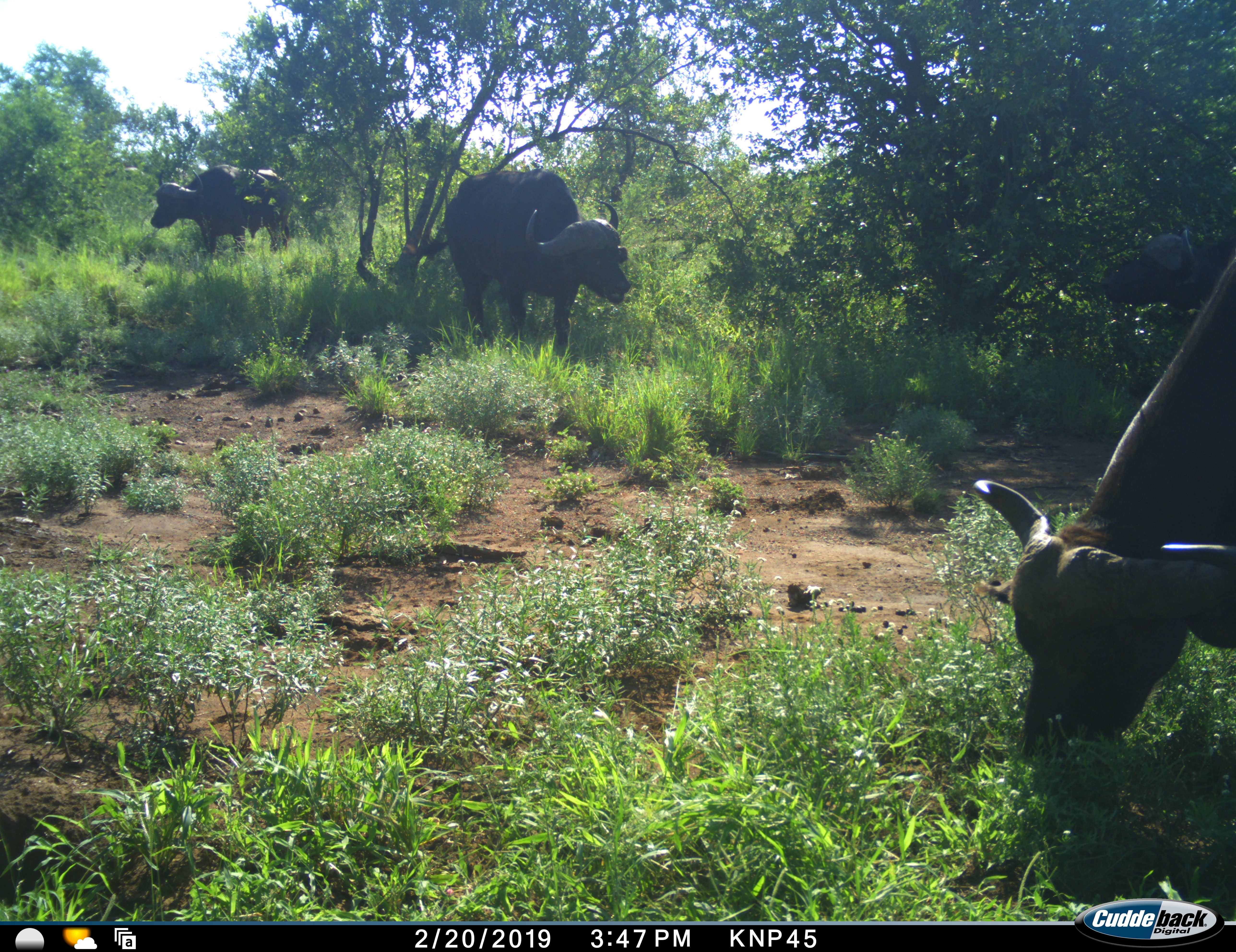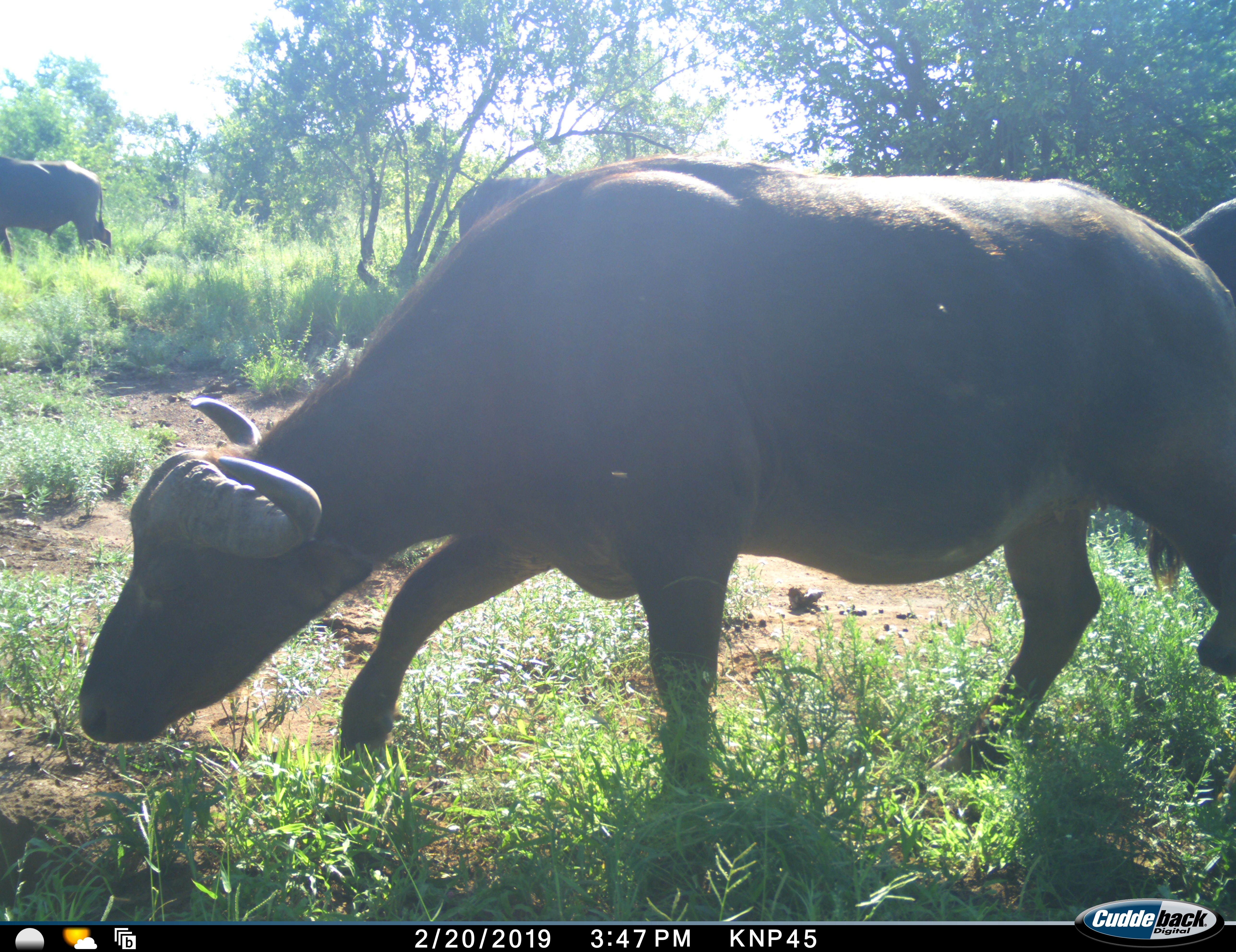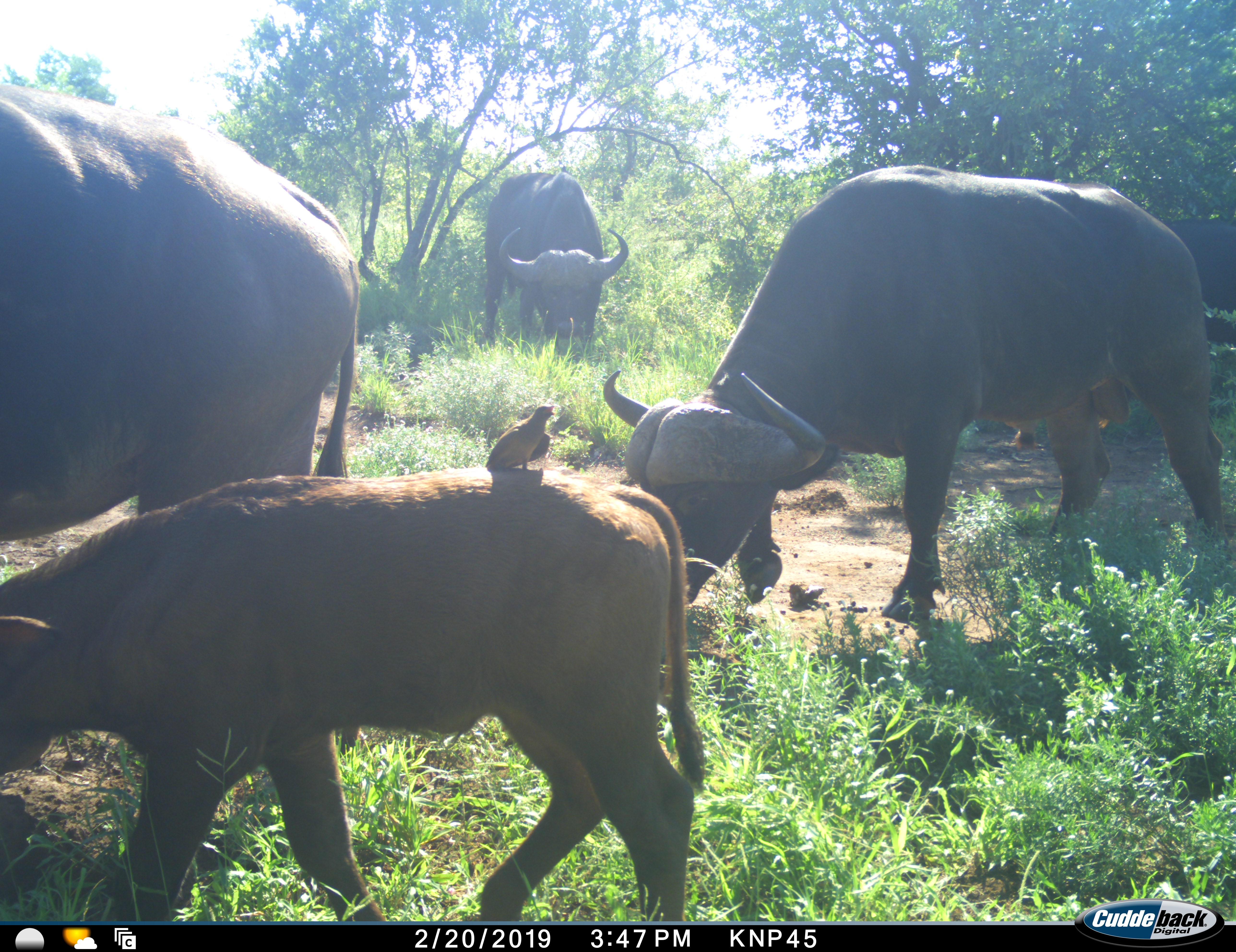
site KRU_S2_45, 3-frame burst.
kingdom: Animalia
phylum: Chordata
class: Mammalia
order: Artiodactyla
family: Bovidae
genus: Syncerus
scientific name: Syncerus caffer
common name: african buffalo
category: buffalo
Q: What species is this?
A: Buffalo (african buffalo) (Syncerus caffer).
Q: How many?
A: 5.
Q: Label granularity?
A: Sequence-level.